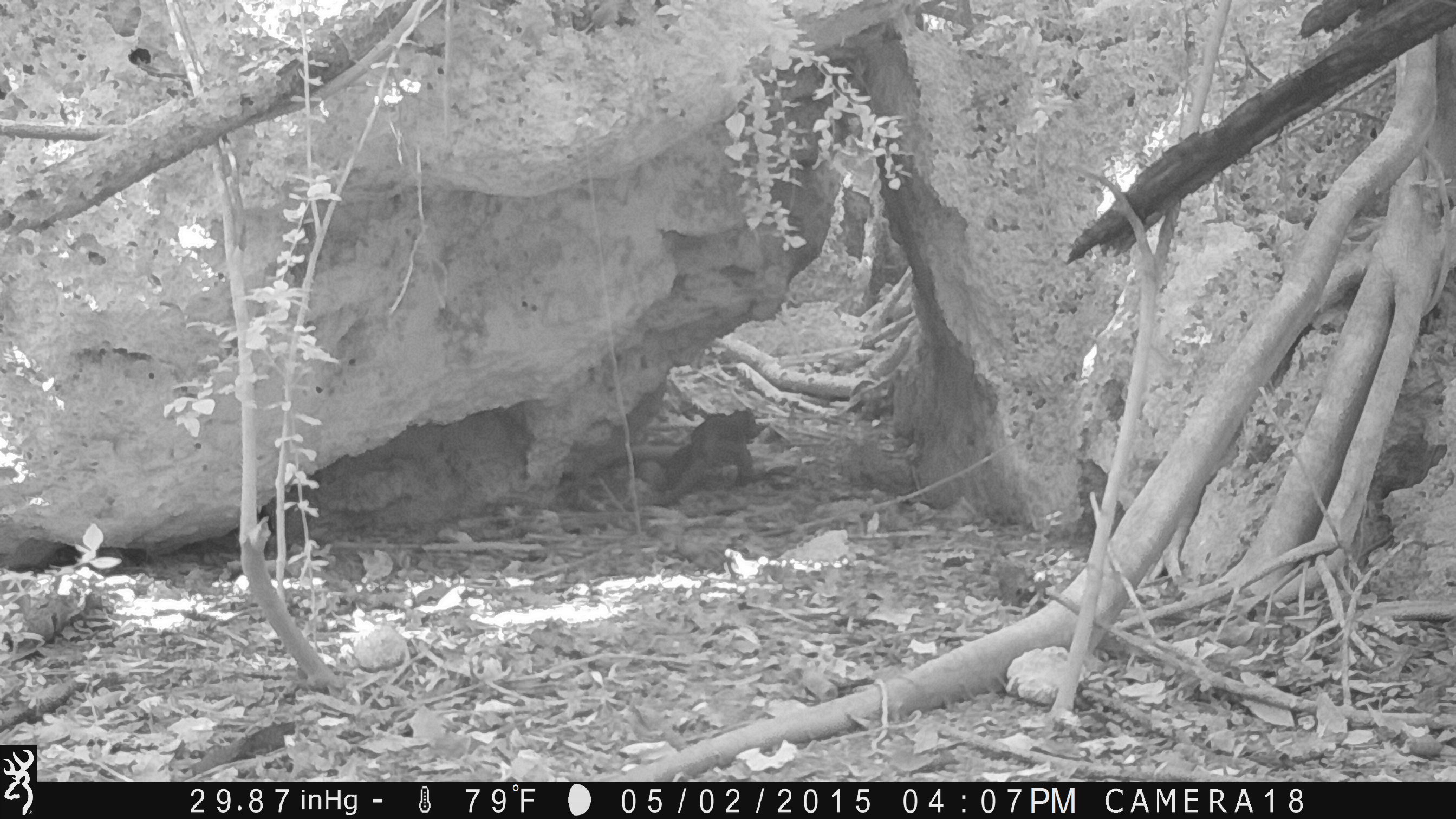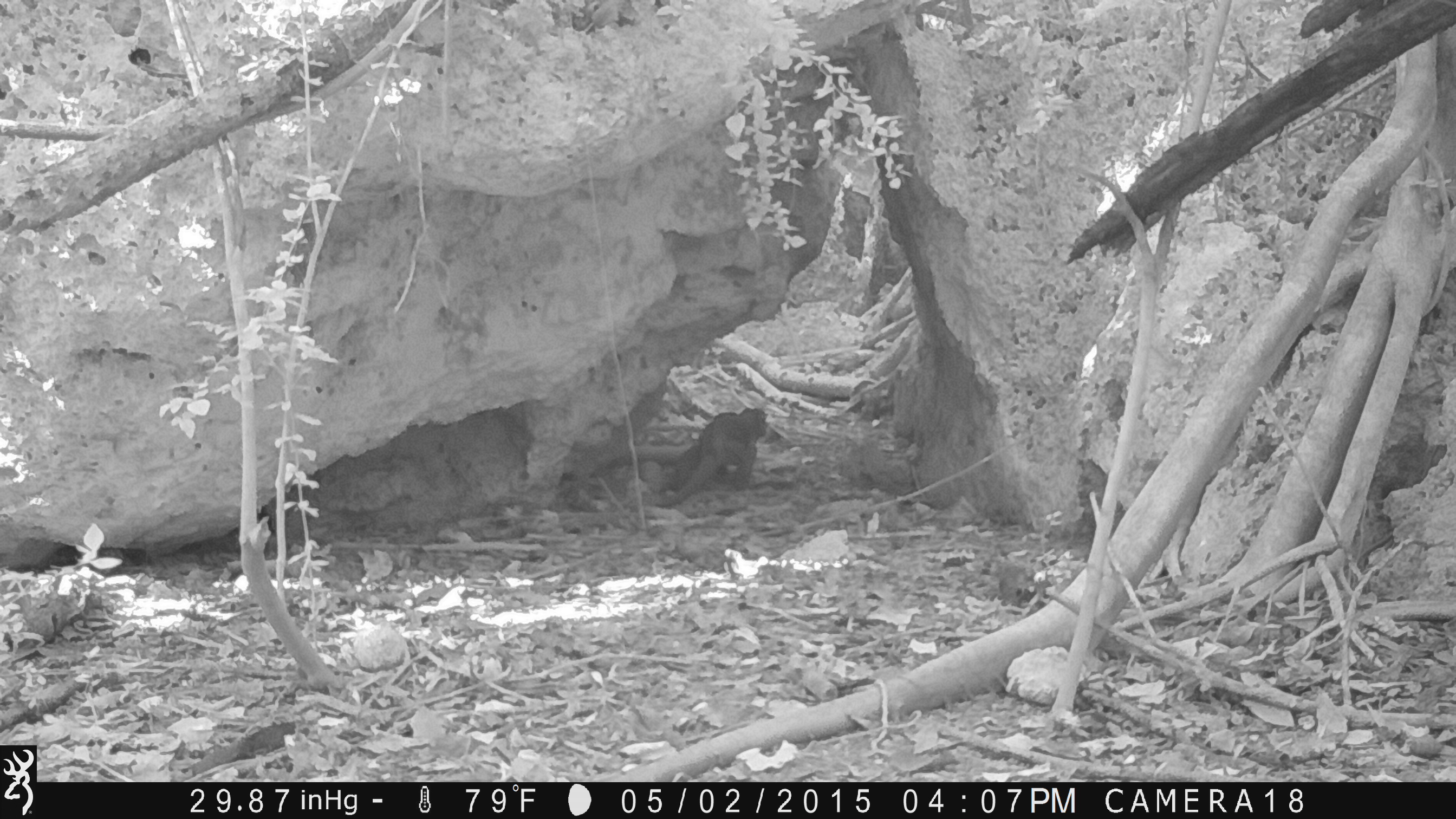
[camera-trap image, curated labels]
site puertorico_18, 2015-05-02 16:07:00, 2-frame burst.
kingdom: Animalia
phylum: Chordata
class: Reptilia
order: Squamata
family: Iguanidae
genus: Iguana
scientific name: Iguana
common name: typical iguanas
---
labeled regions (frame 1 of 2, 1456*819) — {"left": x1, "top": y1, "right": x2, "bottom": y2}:
iguana: {"left": 647, "top": 403, "right": 762, "bottom": 518}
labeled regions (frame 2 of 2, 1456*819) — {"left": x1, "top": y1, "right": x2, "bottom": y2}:
iguana: {"left": 652, "top": 405, "right": 765, "bottom": 497}